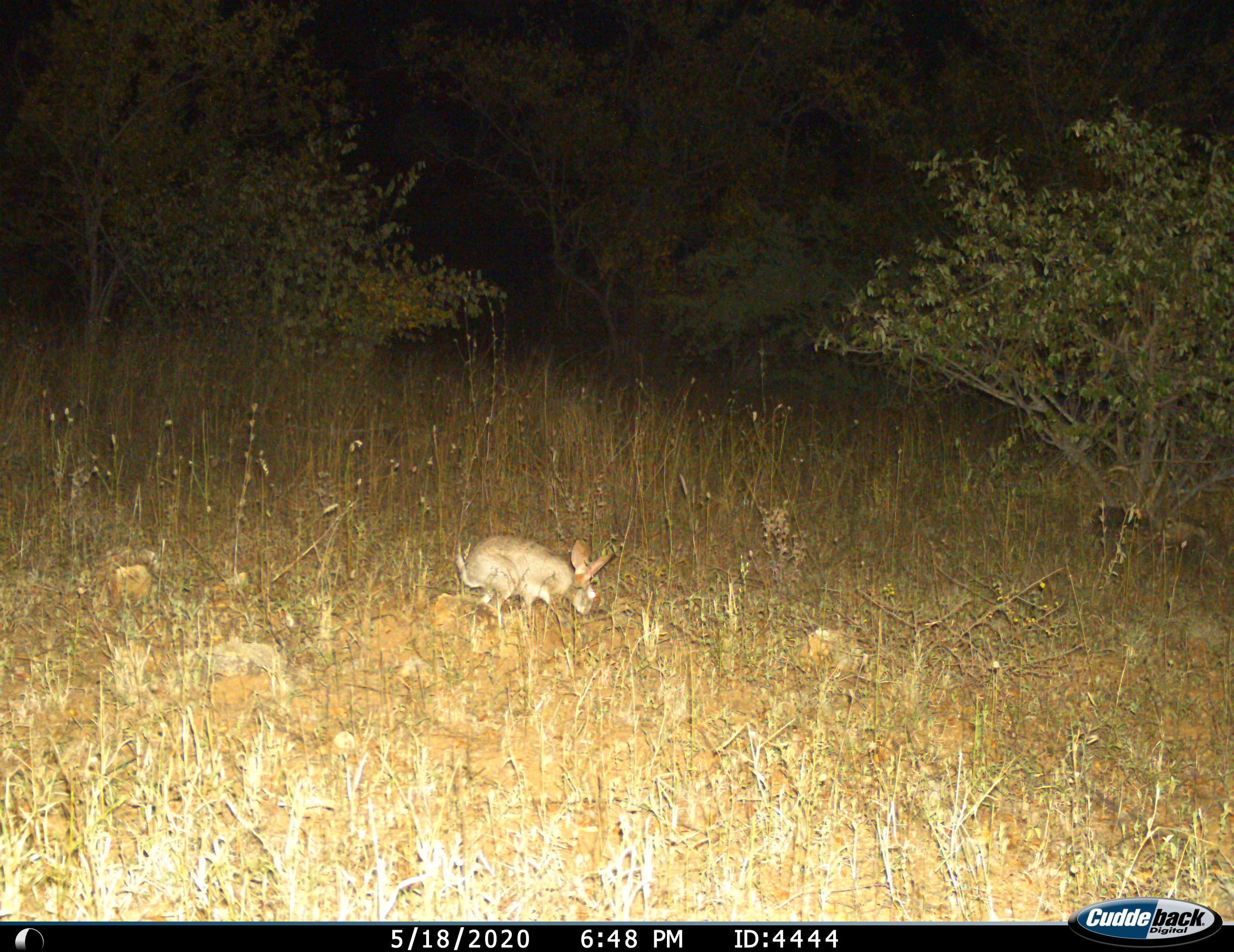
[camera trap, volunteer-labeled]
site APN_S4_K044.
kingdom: Animalia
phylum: Chordata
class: Mammalia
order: Lagomorpha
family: Leporidae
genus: Lepus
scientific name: Lepus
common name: hare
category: hareunknown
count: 1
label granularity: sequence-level